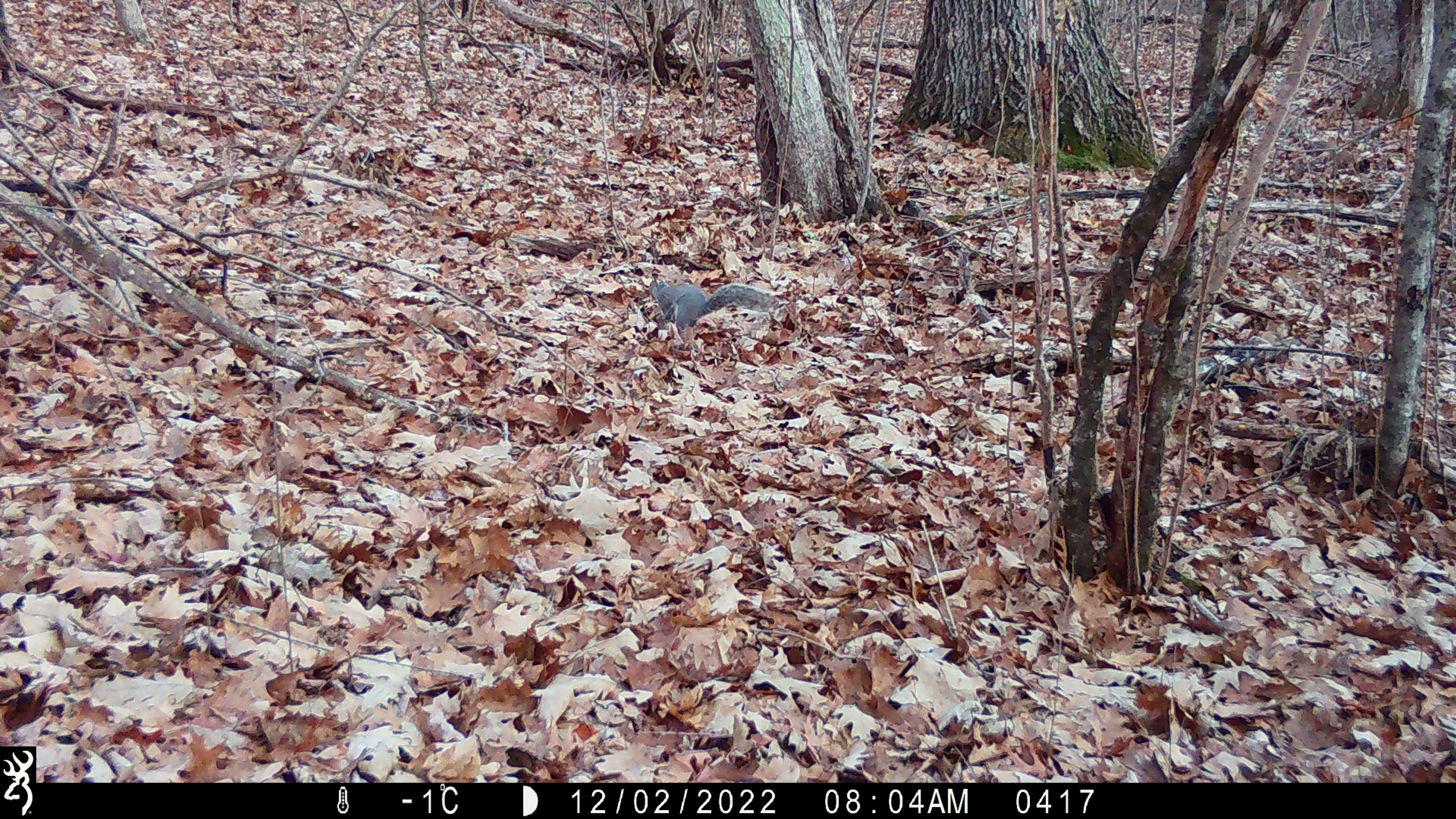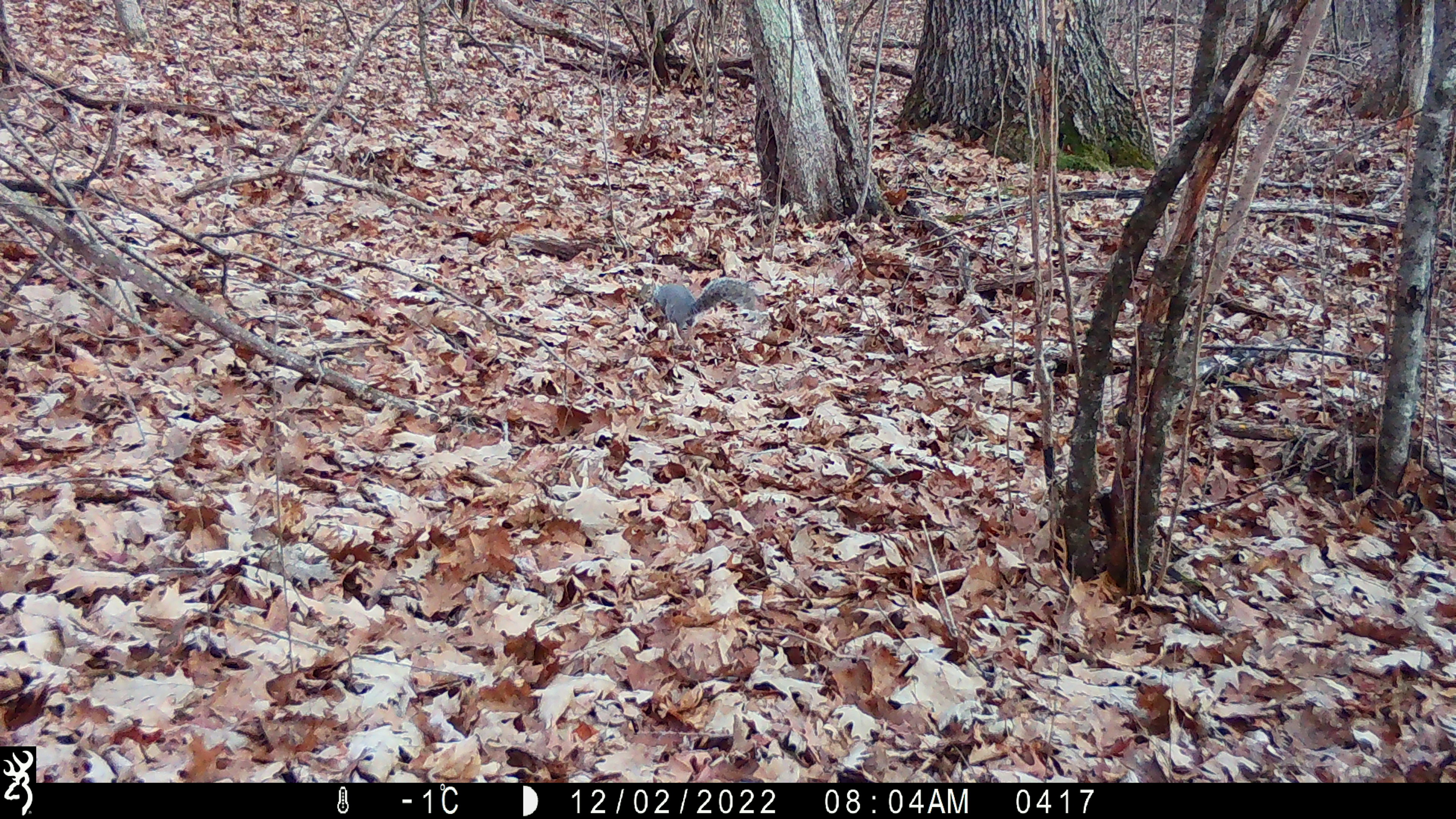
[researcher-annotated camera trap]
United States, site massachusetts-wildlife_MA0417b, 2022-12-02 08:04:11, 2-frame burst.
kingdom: Animalia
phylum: Chordata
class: Mammalia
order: Rodentia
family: Sciuridae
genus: Sciurus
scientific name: Sciurus carolinensis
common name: gray squirrel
Gray squirrel (Sciurus carolinensis).